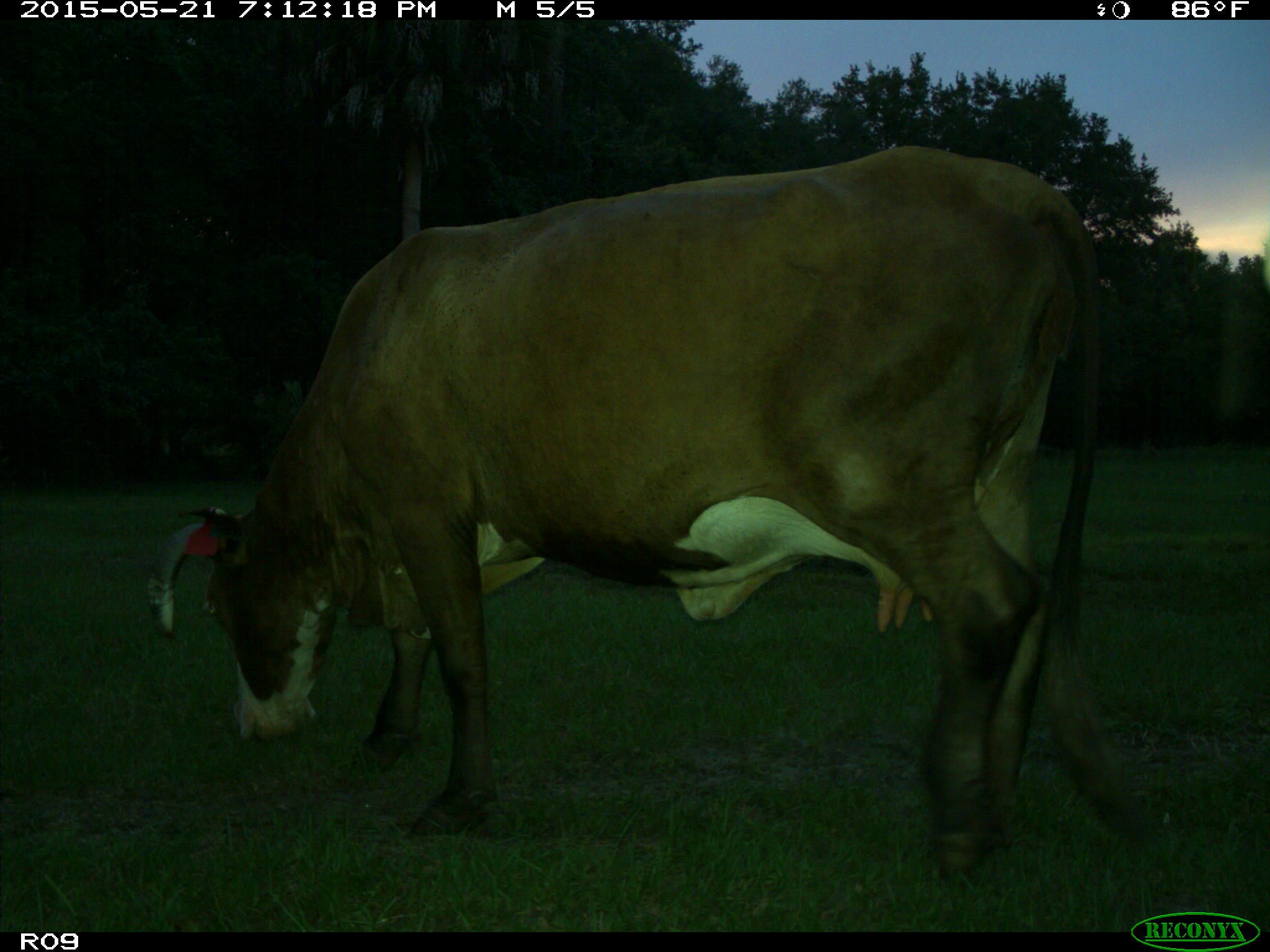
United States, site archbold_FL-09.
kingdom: Animalia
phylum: Chordata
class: Mammalia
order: Artiodactyla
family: Bovidae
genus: Bos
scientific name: Bos taurus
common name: domestic cow